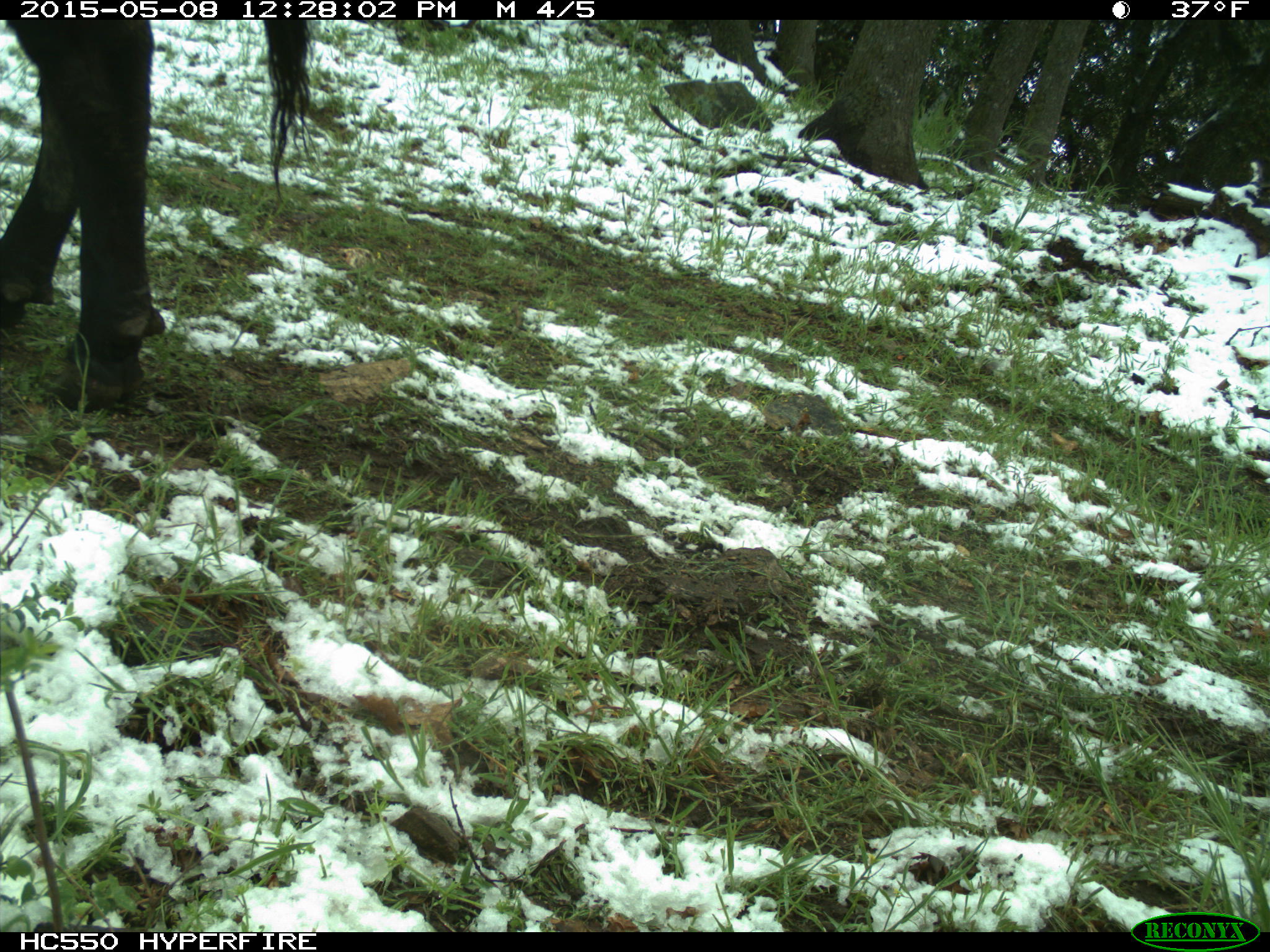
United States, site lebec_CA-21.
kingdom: Animalia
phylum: Chordata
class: Mammalia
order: Artiodactyla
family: Bovidae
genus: Bos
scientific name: Bos taurus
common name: domestic cow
Bos taurus (domestic cow).